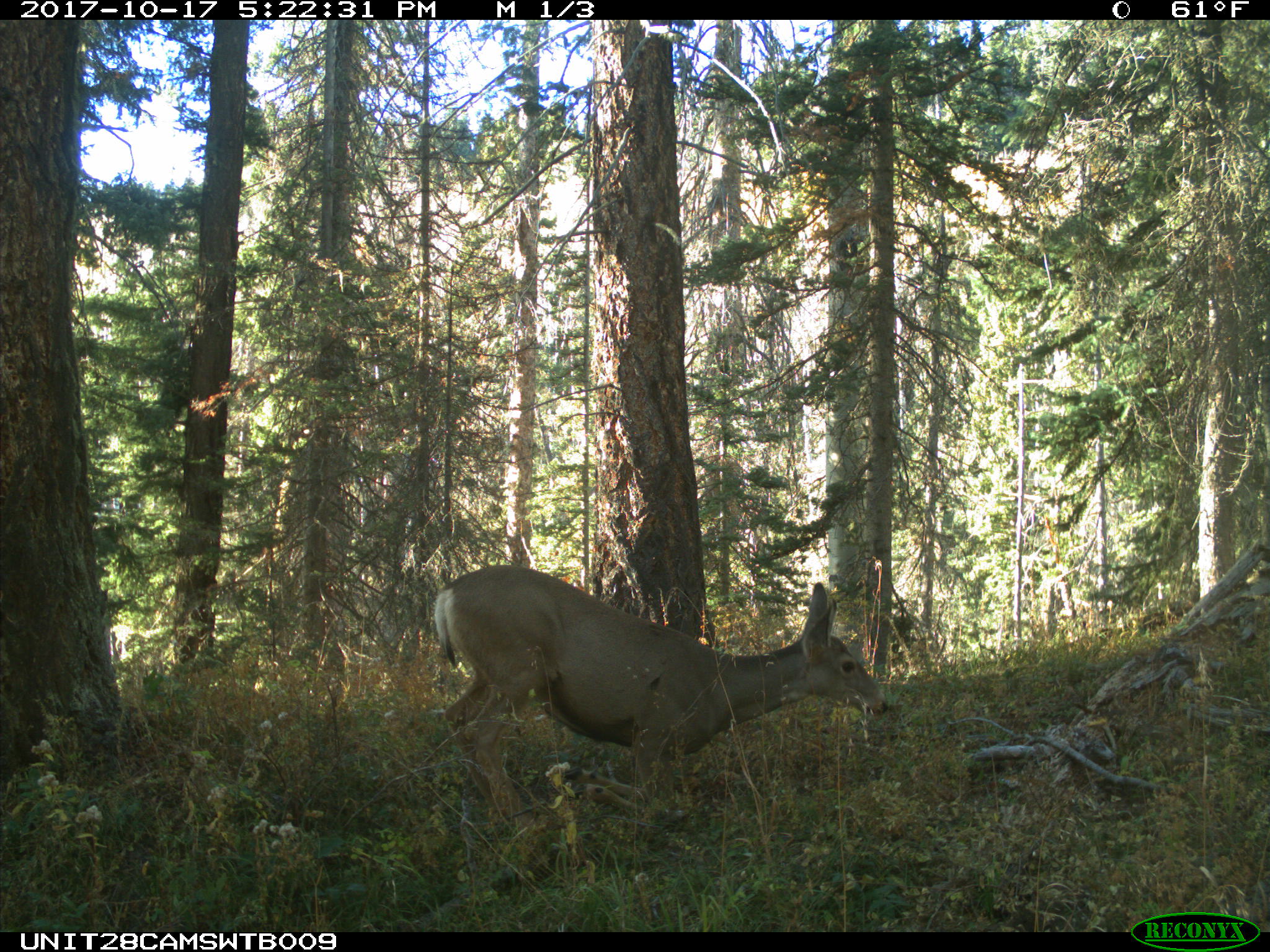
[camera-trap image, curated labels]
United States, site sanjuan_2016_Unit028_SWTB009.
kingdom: Animalia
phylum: Chordata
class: Mammalia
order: Artiodactyla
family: Cervidae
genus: Odocoileus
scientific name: Odocoileus hemionus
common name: mule deer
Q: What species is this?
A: Odocoileus hemionus (mule deer).